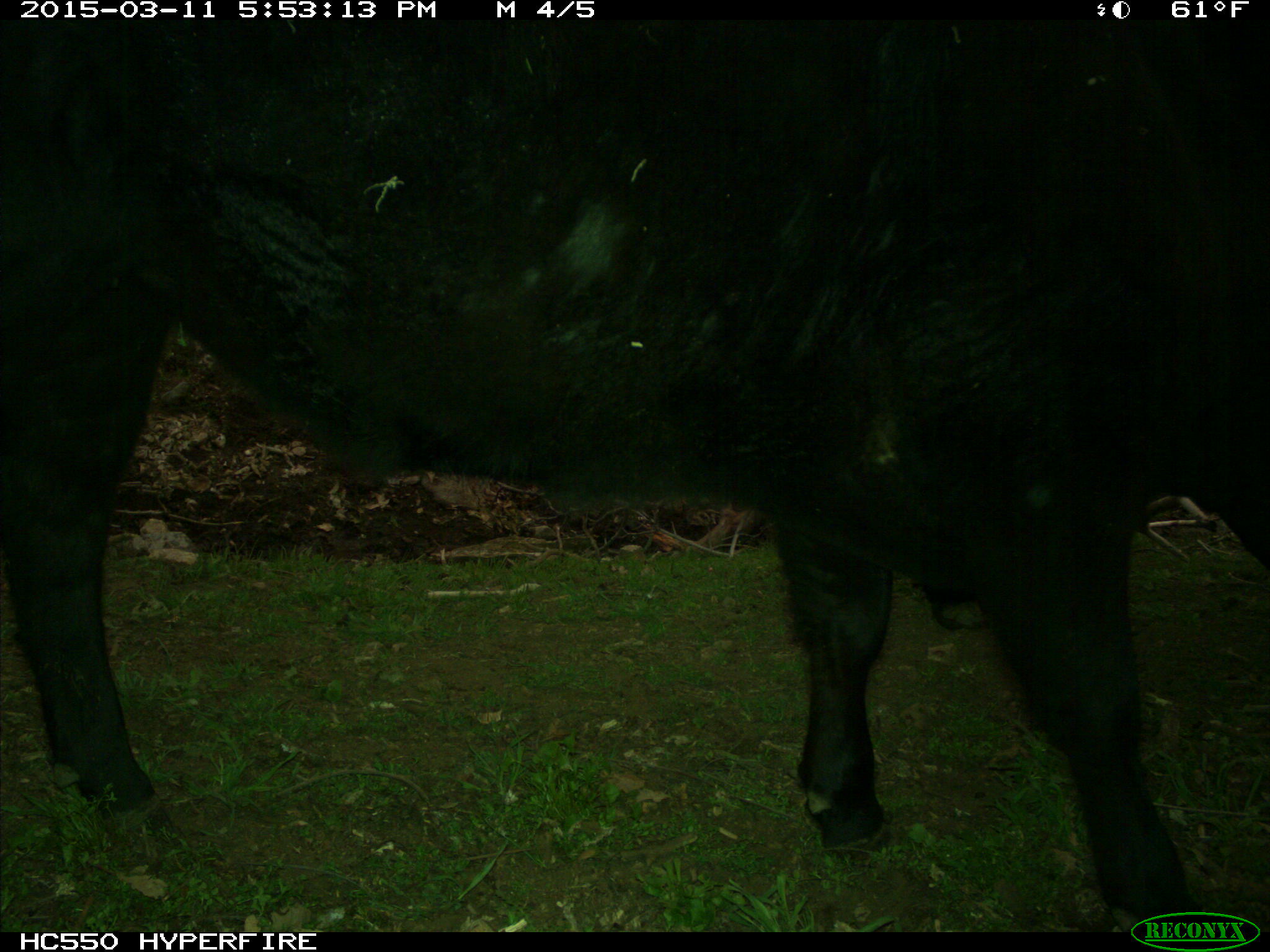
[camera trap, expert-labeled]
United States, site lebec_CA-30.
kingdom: Animalia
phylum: Chordata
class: Mammalia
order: Artiodactyla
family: Bovidae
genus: Bos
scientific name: Bos taurus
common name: domestic cow